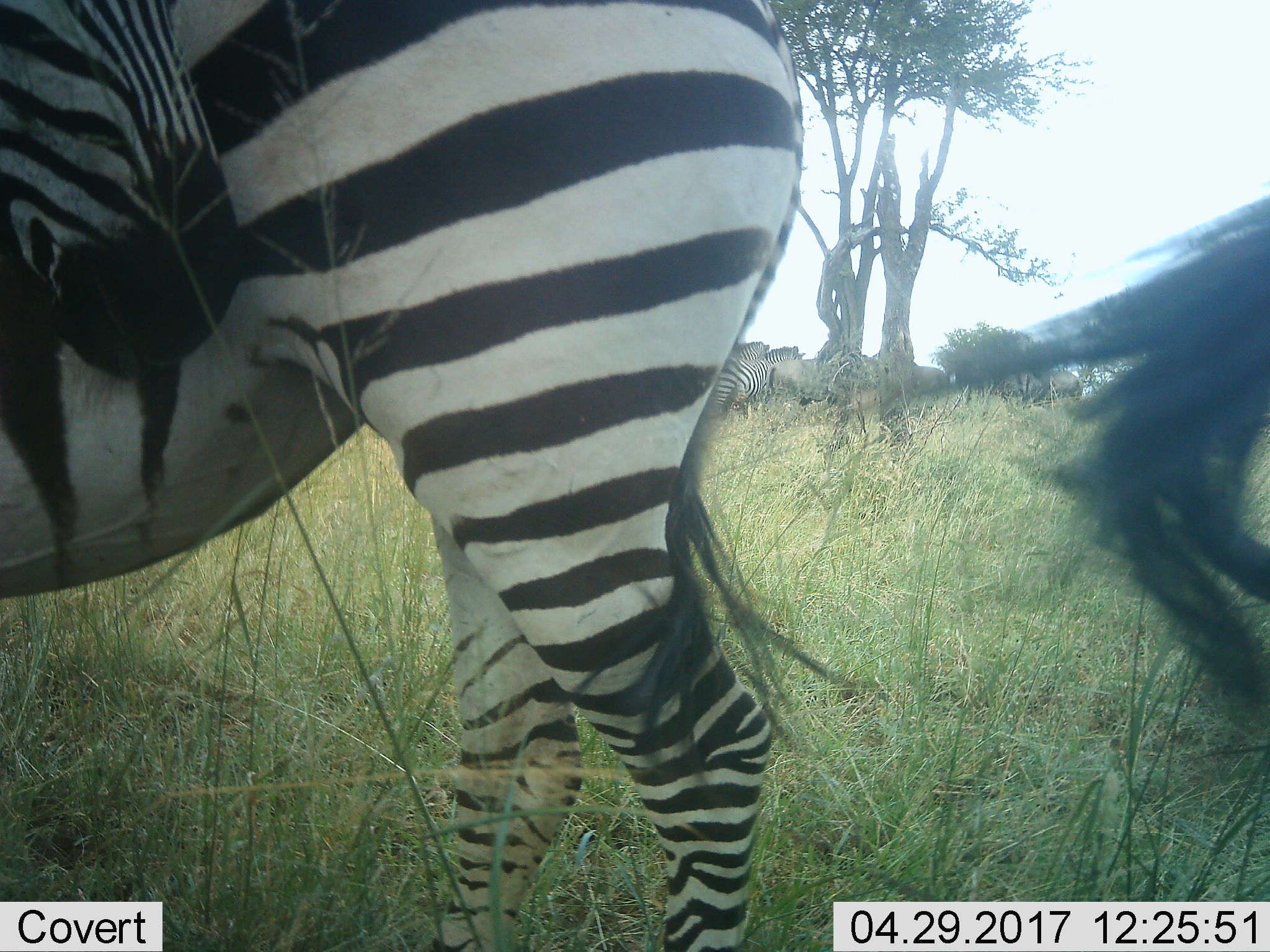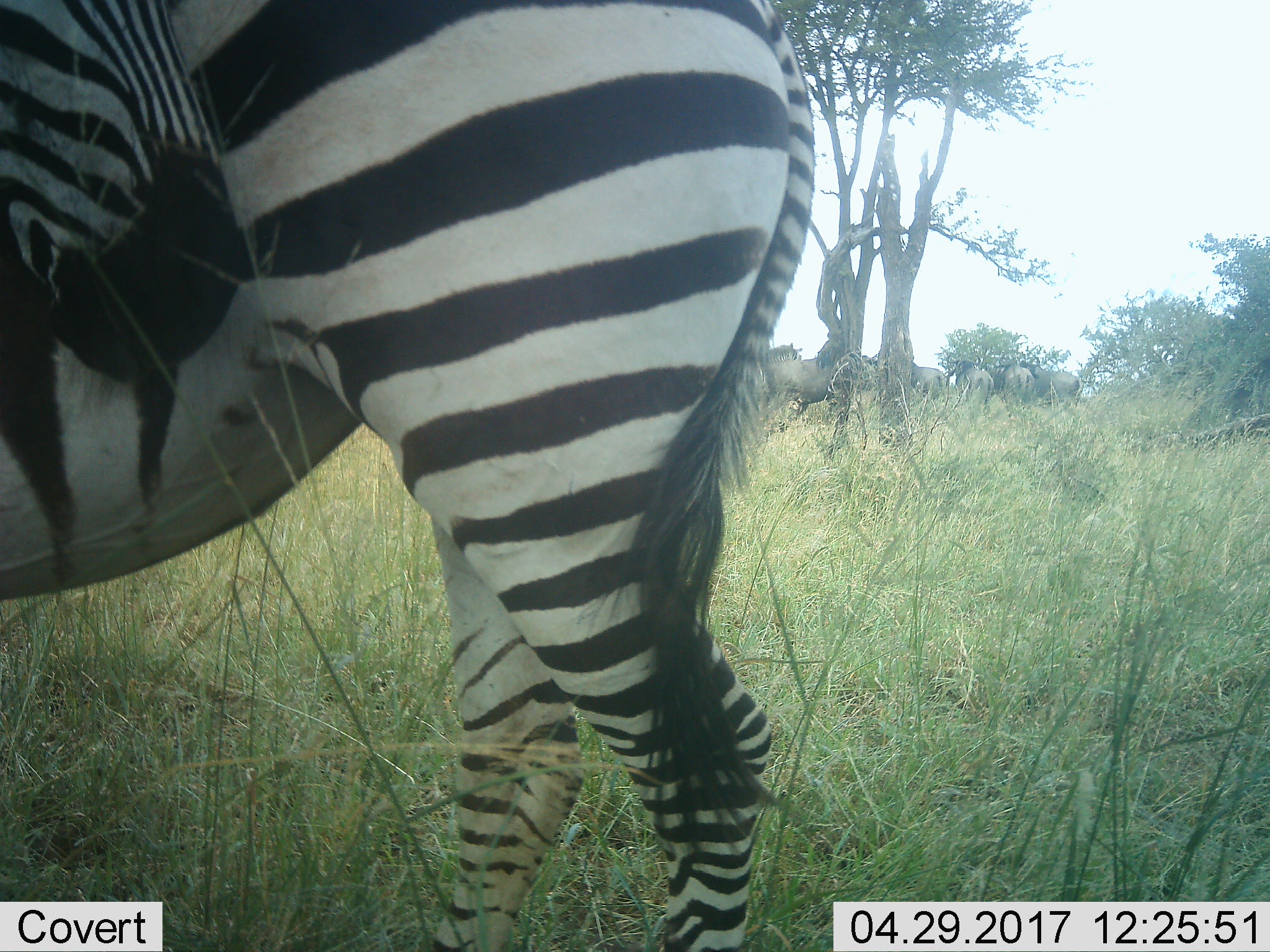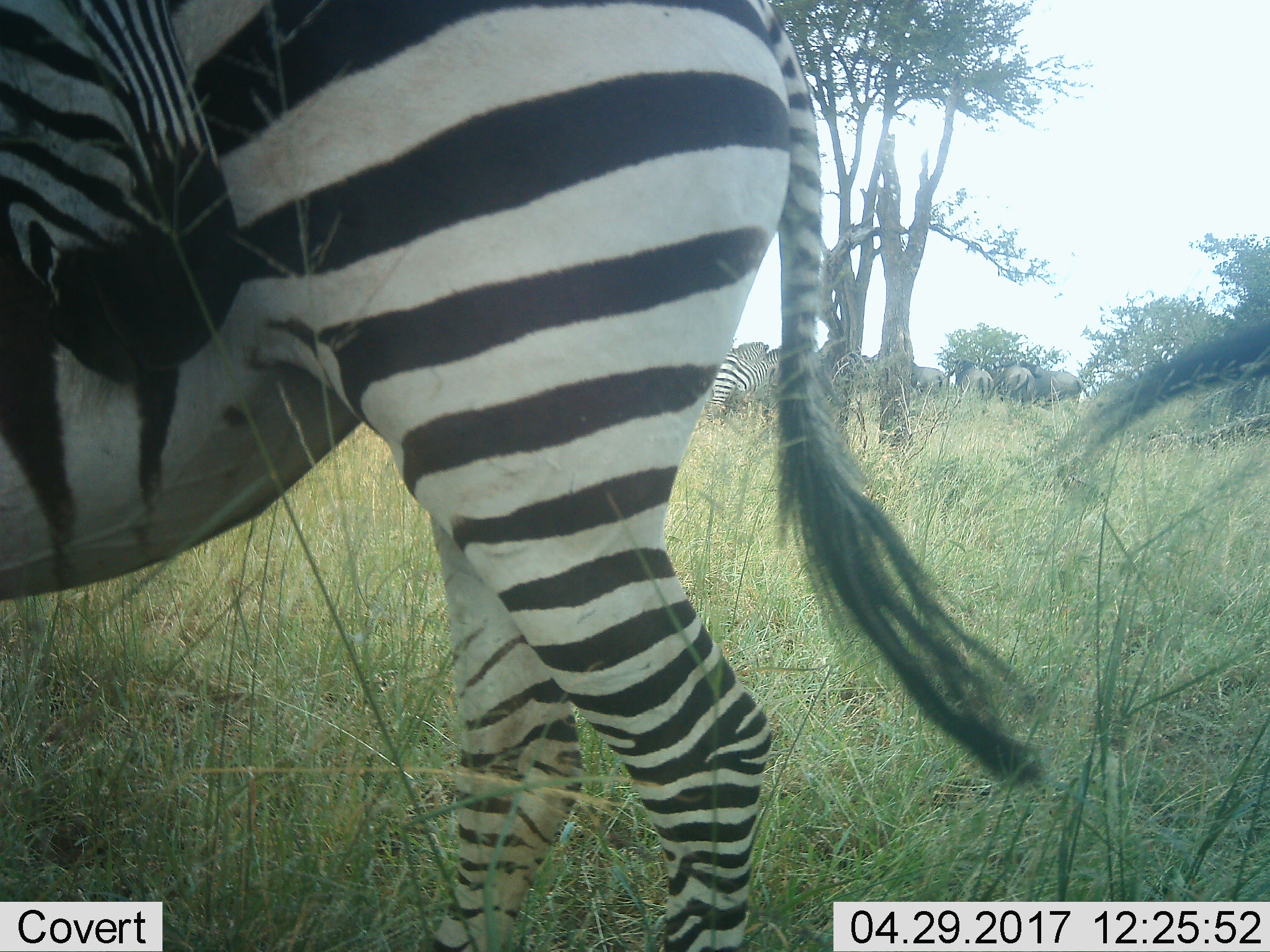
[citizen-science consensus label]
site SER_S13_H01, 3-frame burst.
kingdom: Animalia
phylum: Chordata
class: Mammalia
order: Artiodactyla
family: Bovidae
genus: Connochaetes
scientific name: Connochaetes taurinus taurinus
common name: blue wildebeest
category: wildebeestblue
Wildebeestblue (blue wildebeest) (Connochaetes taurinus taurinus), count 5. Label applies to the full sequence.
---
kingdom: Animalia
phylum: Chordata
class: Mammalia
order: Perissodactyla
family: Equidae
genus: Equus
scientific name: Equus quagga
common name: plains zebra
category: zebraplains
Zebraplains (plains zebra) (Equus quagga), count 4. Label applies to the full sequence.